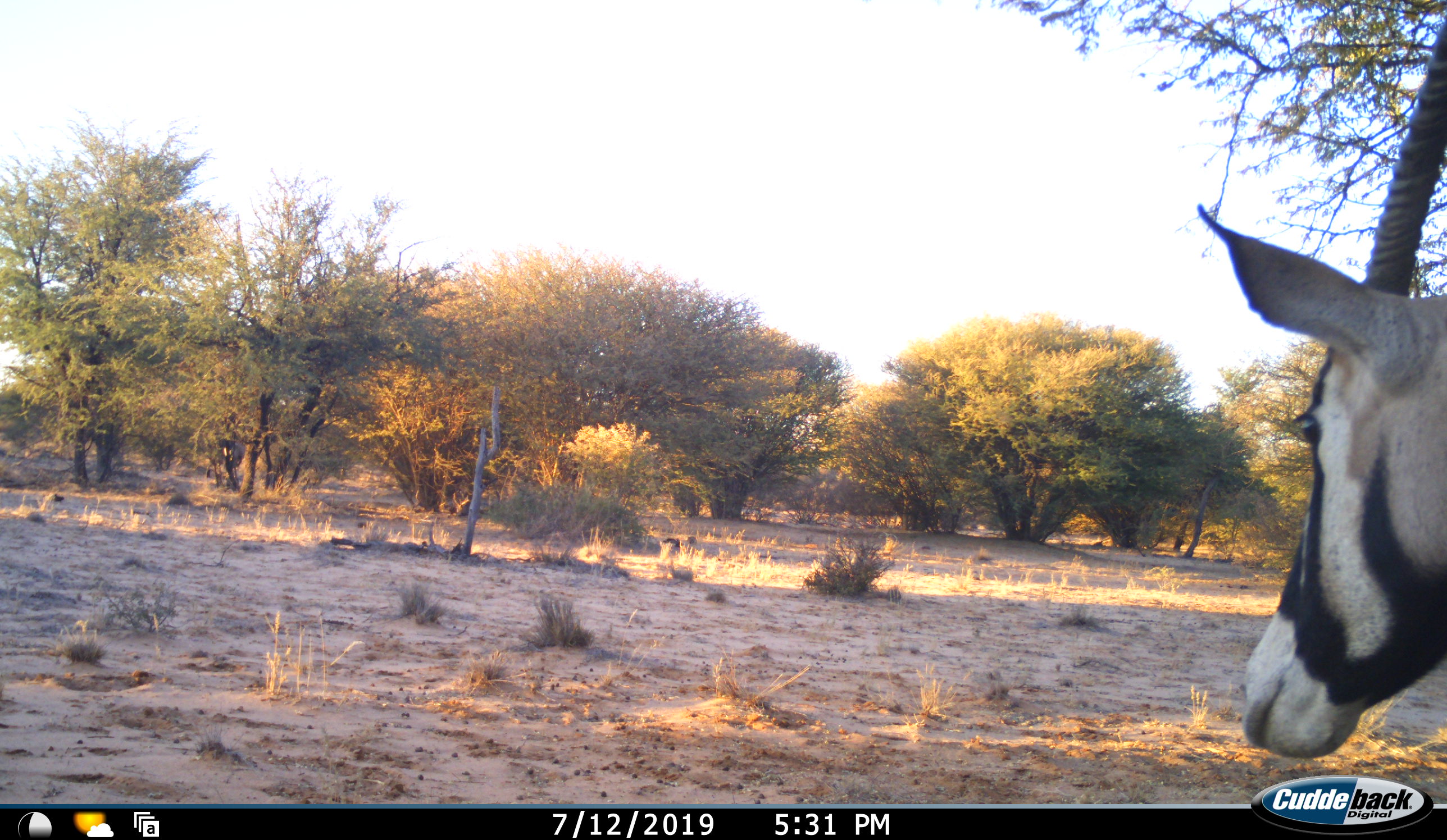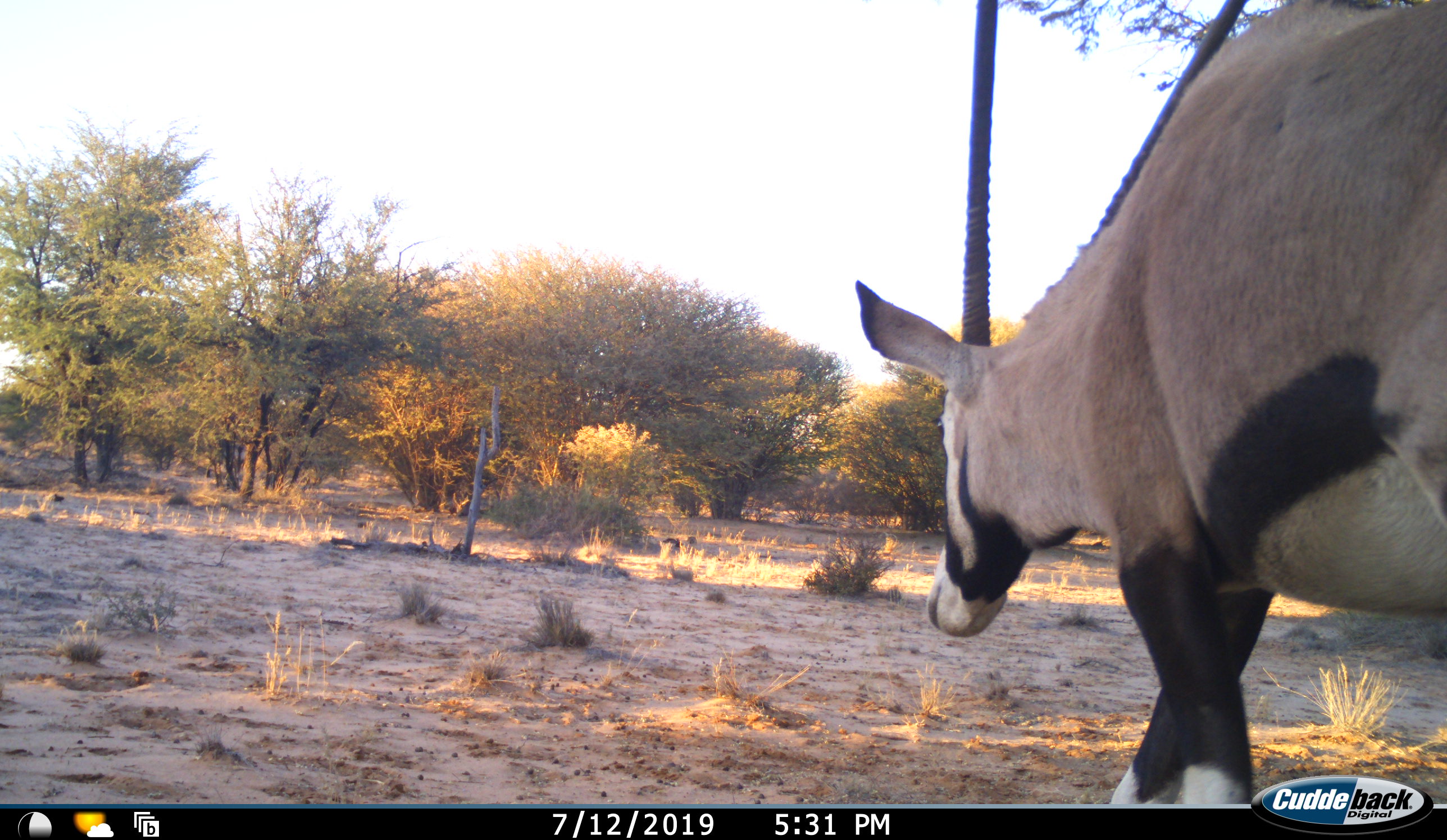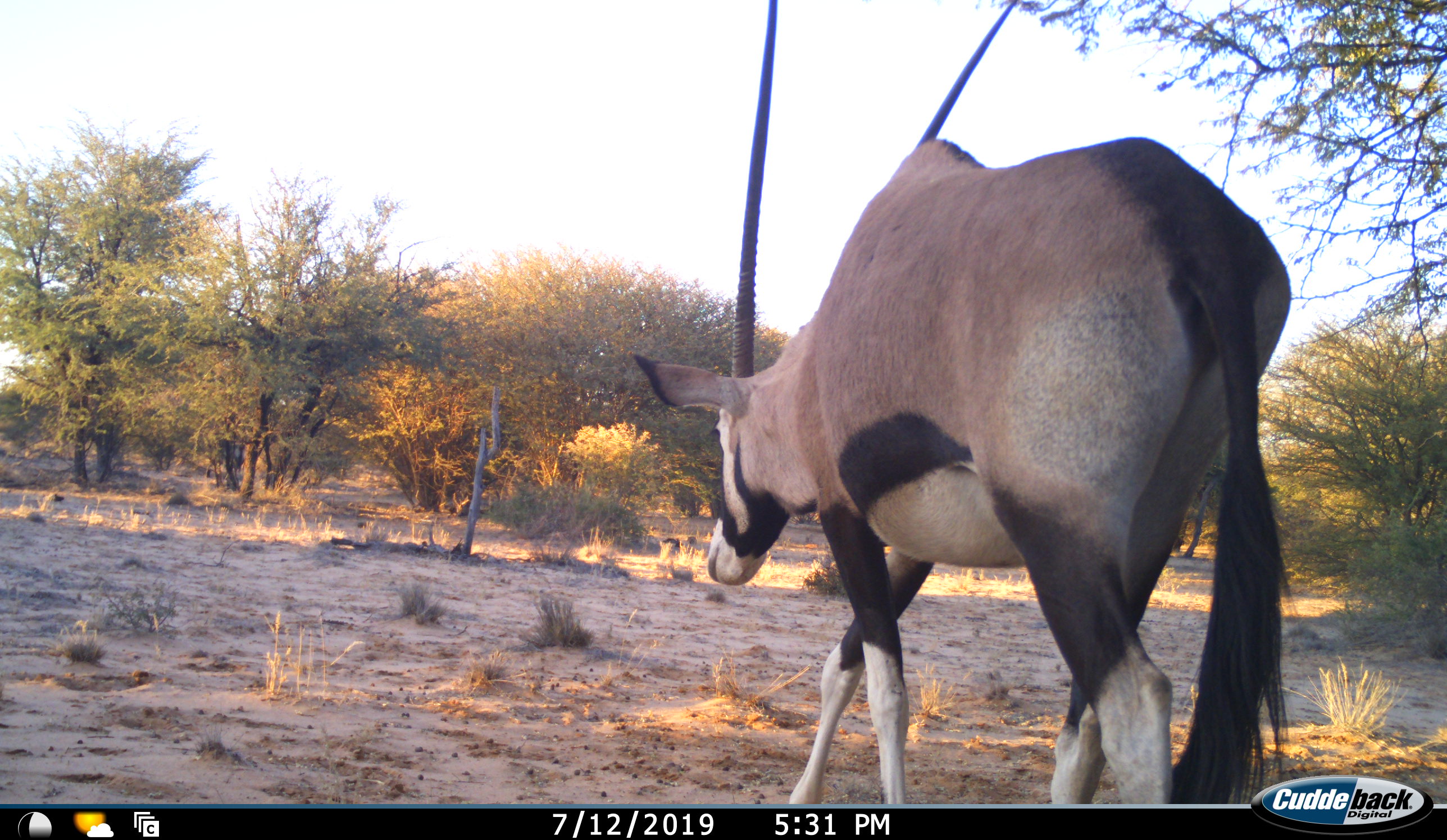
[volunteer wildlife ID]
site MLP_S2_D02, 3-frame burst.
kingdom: Animalia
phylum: Chordata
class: Mammalia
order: Artiodactyla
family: Bovidae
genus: Oryx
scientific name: Oryx gazella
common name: gemsbok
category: oryx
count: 1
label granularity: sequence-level